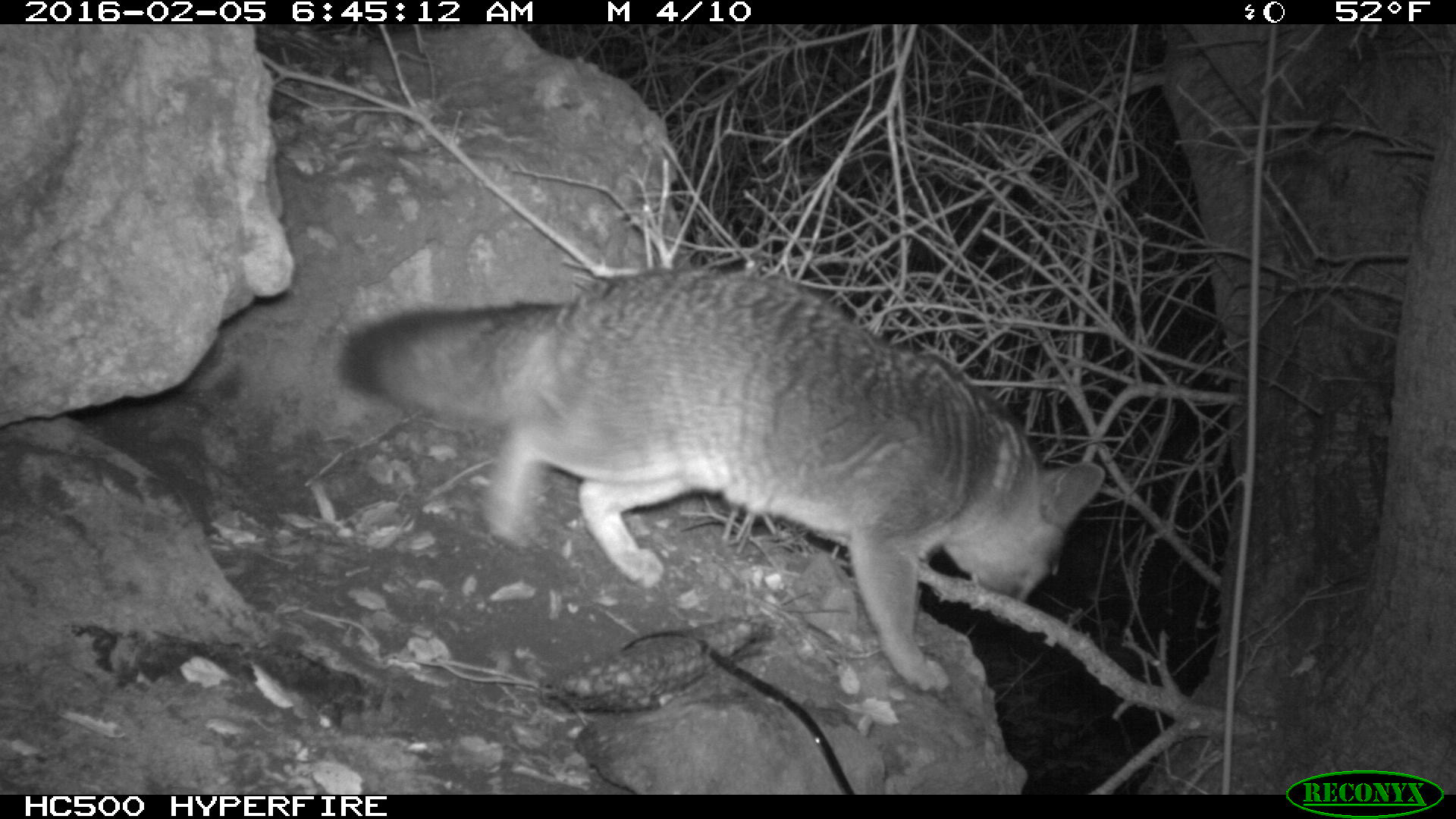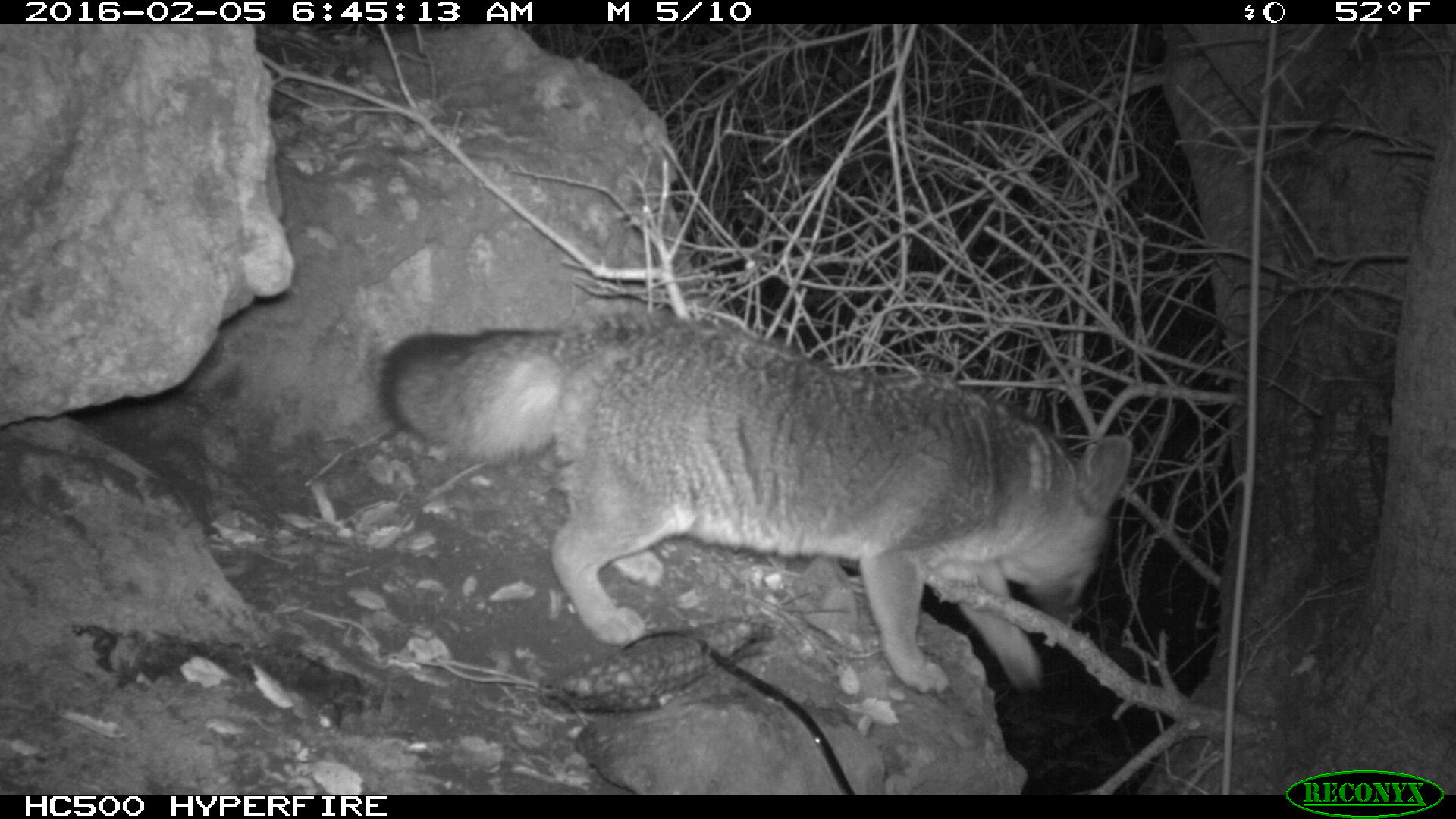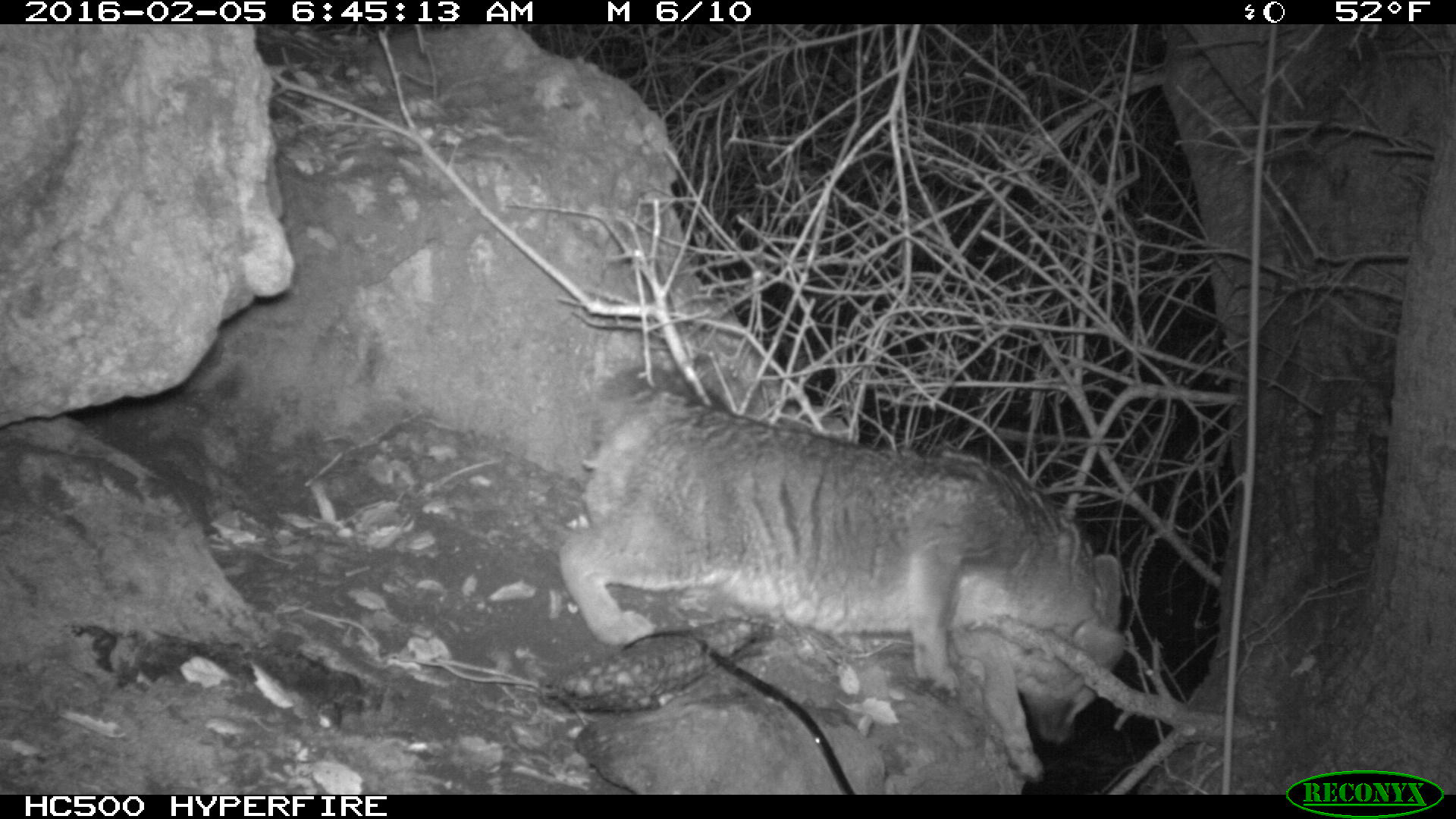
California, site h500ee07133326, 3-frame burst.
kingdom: Animalia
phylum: Chordata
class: Mammalia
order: Carnivora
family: Canidae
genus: Urocyon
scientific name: Urocyon littoralis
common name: island fox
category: fox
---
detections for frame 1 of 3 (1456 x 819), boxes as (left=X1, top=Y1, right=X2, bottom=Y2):
fox: (left=338, top=270, right=1103, bottom=694)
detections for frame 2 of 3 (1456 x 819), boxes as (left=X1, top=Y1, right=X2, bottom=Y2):
fox: (left=379, top=312, right=1131, bottom=692)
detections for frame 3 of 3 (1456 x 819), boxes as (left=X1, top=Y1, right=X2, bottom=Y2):
fox: (left=557, top=365, right=1124, bottom=744)